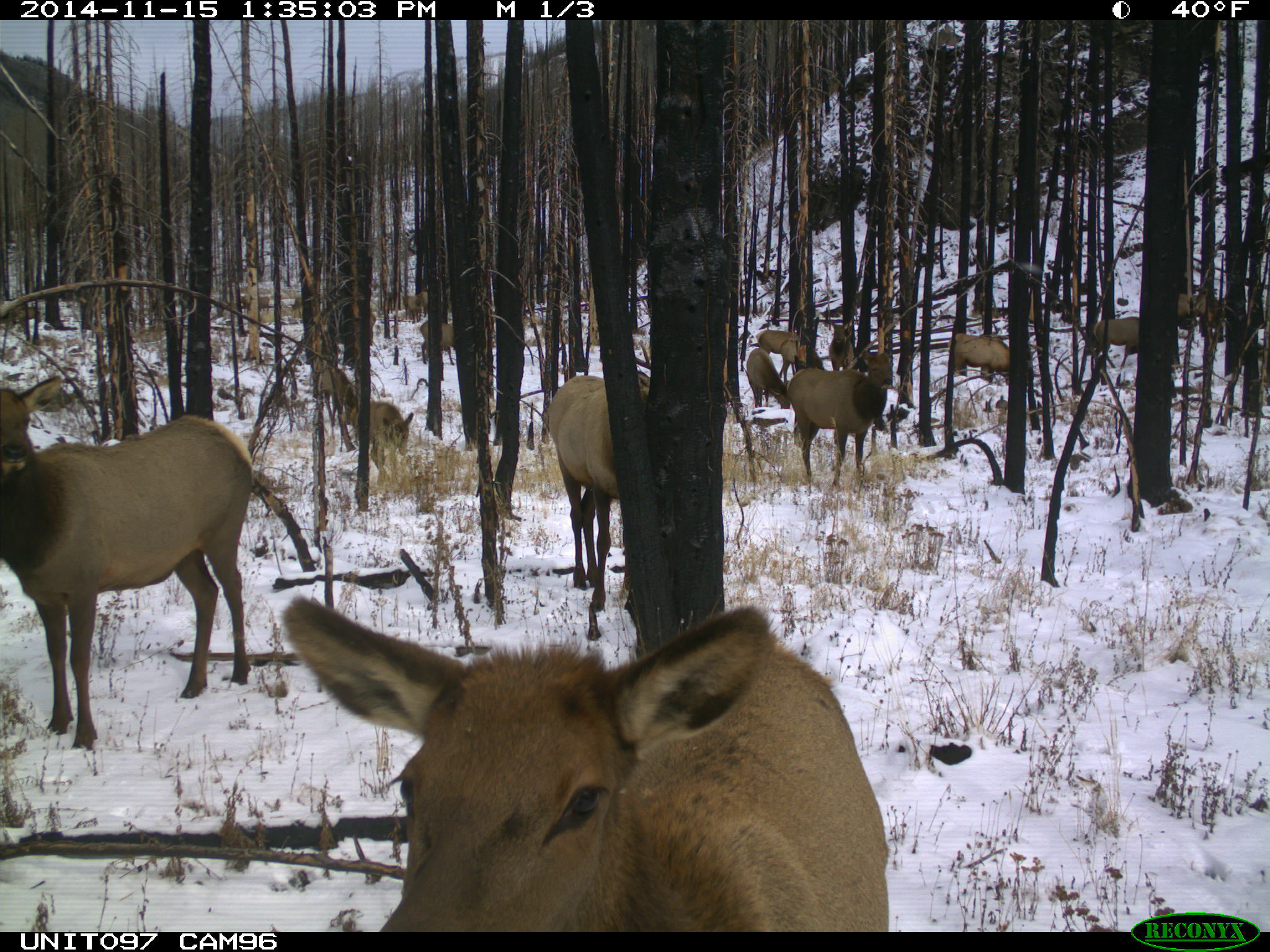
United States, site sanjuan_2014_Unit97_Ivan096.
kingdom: Animalia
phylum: Chordata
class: Mammalia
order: Artiodactyla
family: Cervidae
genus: Cervus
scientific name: Cervus elaphus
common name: red deer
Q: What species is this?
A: Cervus elaphus (red deer).